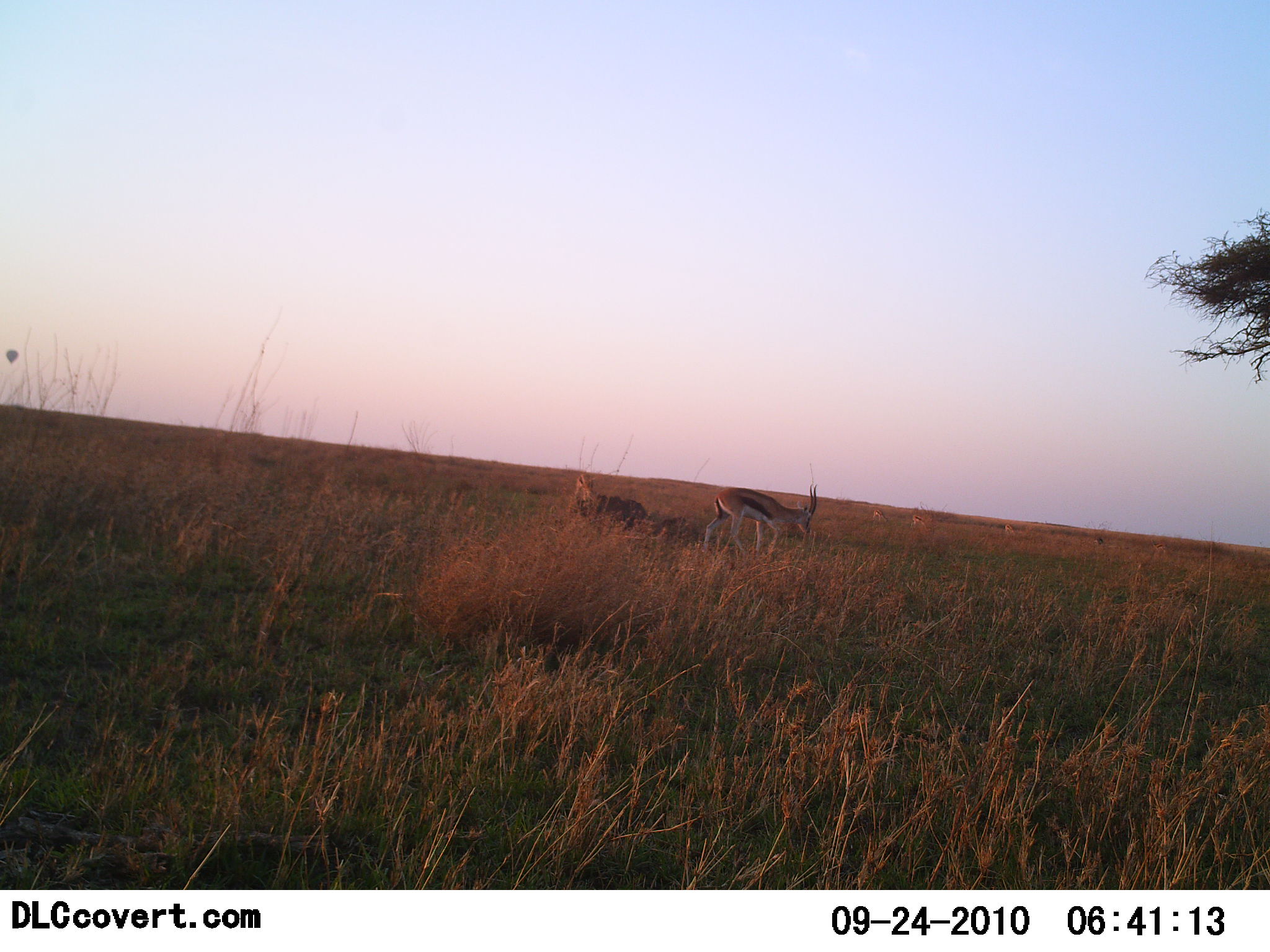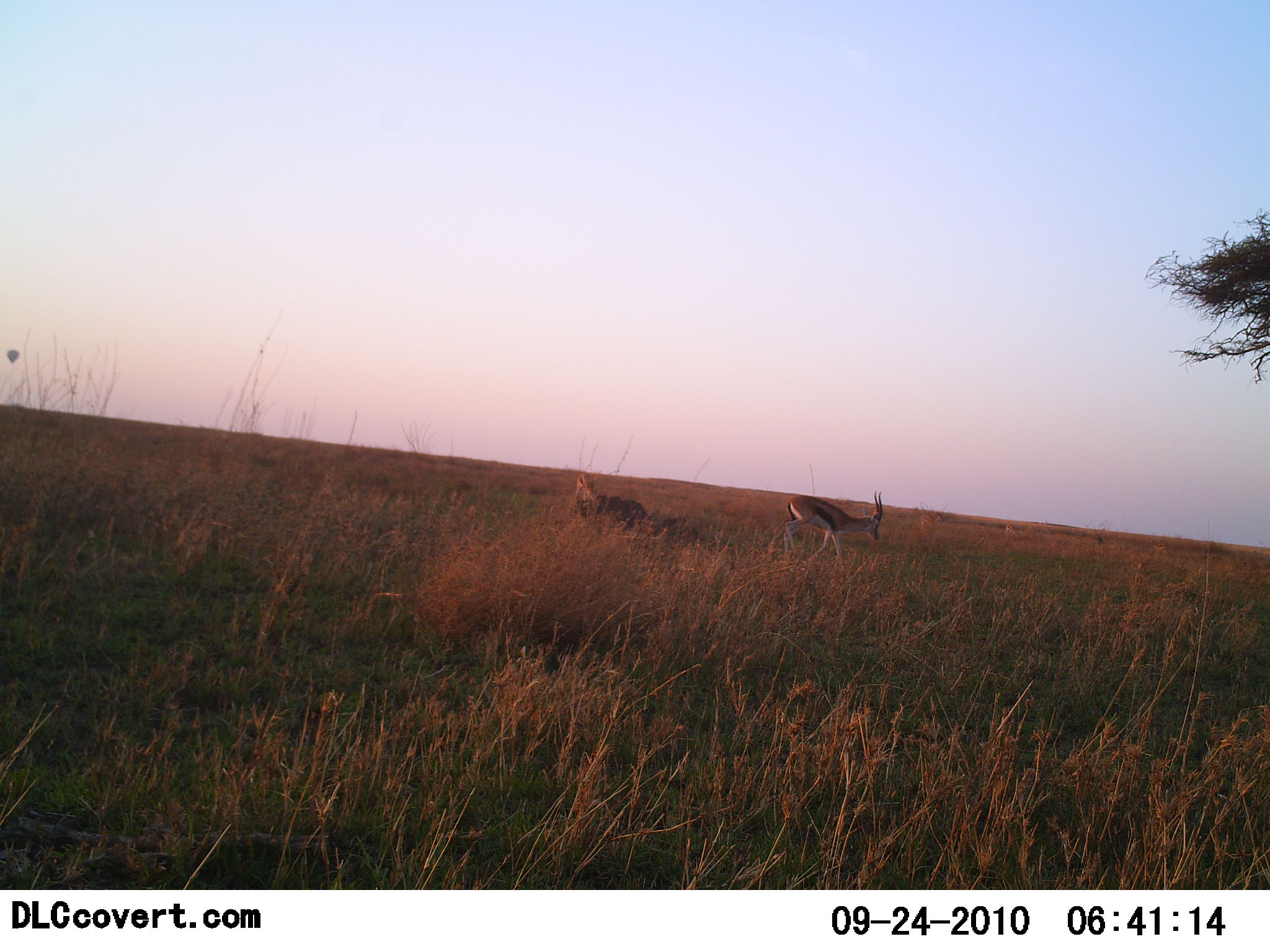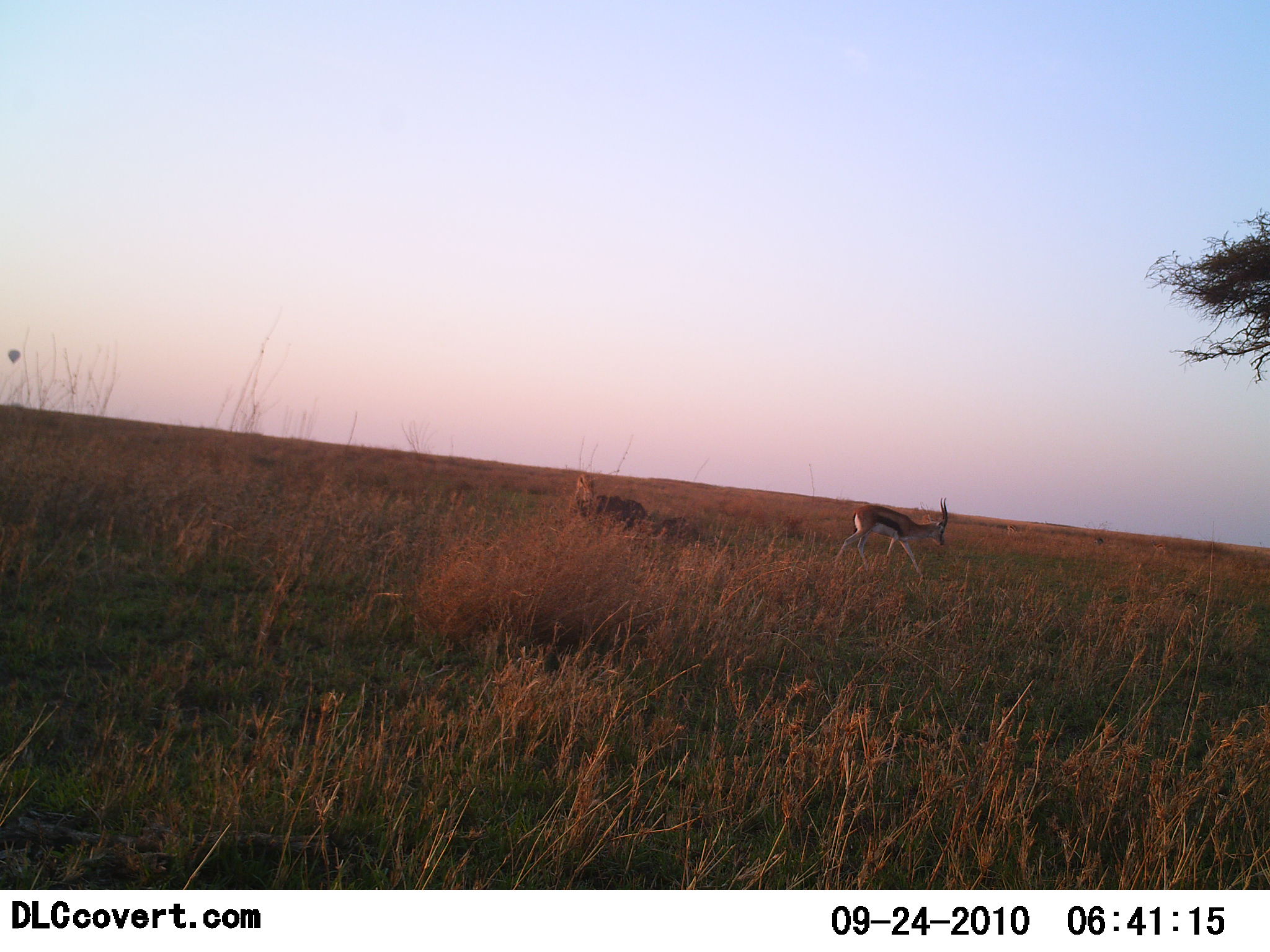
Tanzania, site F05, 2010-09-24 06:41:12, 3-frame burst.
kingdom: Animalia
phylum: Chordata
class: Mammalia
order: Artiodactyla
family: Bovidae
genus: Eudorcas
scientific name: Eudorcas thomsonii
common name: thomson's gazelle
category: gazellethomsons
Gazellethomsons (thomson's gazelle) (Eudorcas thomsonii), count 1. Behavior (volunteer vote fractions): standing 5%, resting 0%, moving 95%, interacting 0%. Young present (vote fraction): 0%. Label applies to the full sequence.